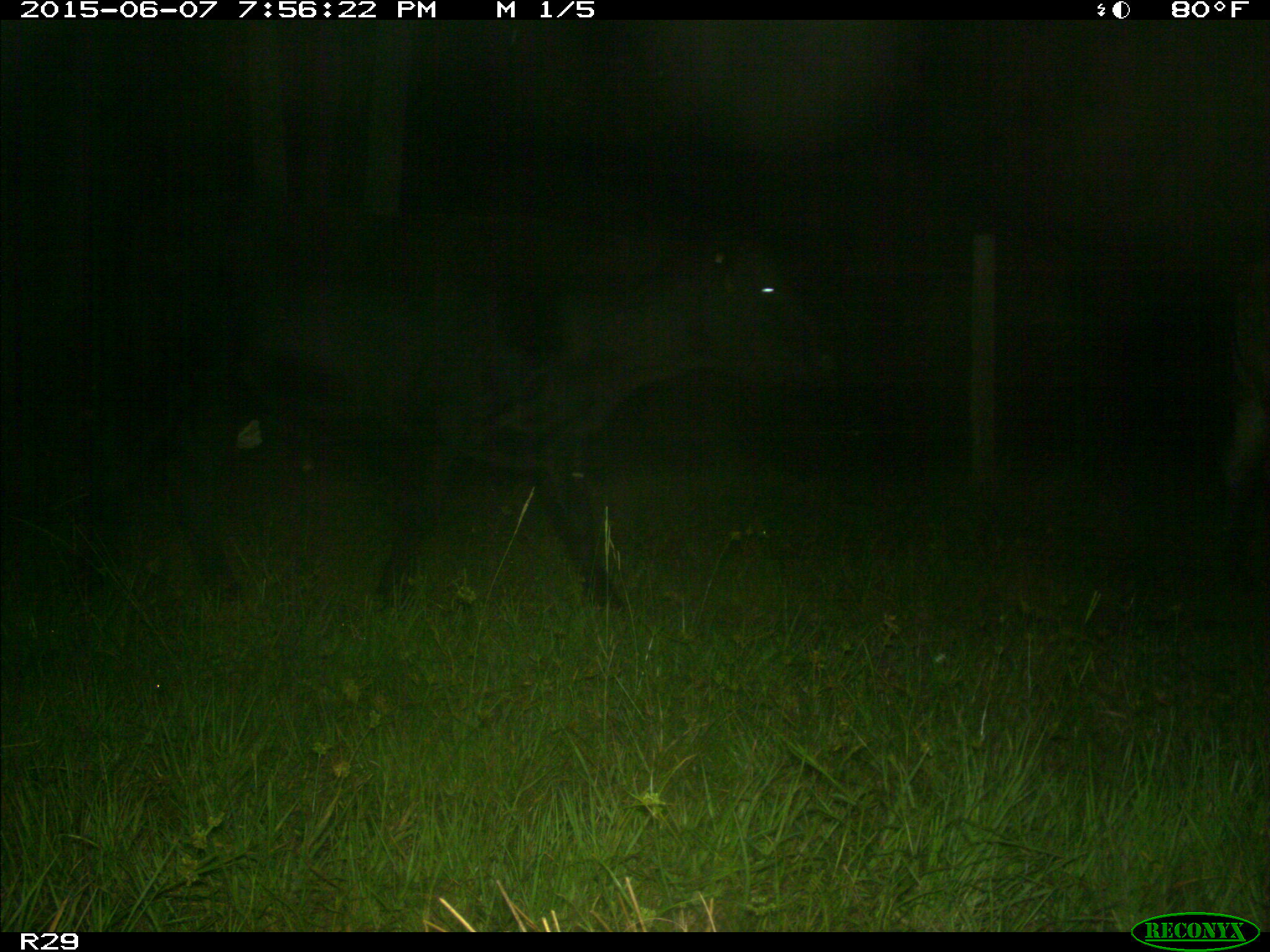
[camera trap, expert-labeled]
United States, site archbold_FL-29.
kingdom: Animalia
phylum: Chordata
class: Mammalia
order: Artiodactyla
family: Bovidae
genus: Bos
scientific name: Bos taurus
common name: domestic cow